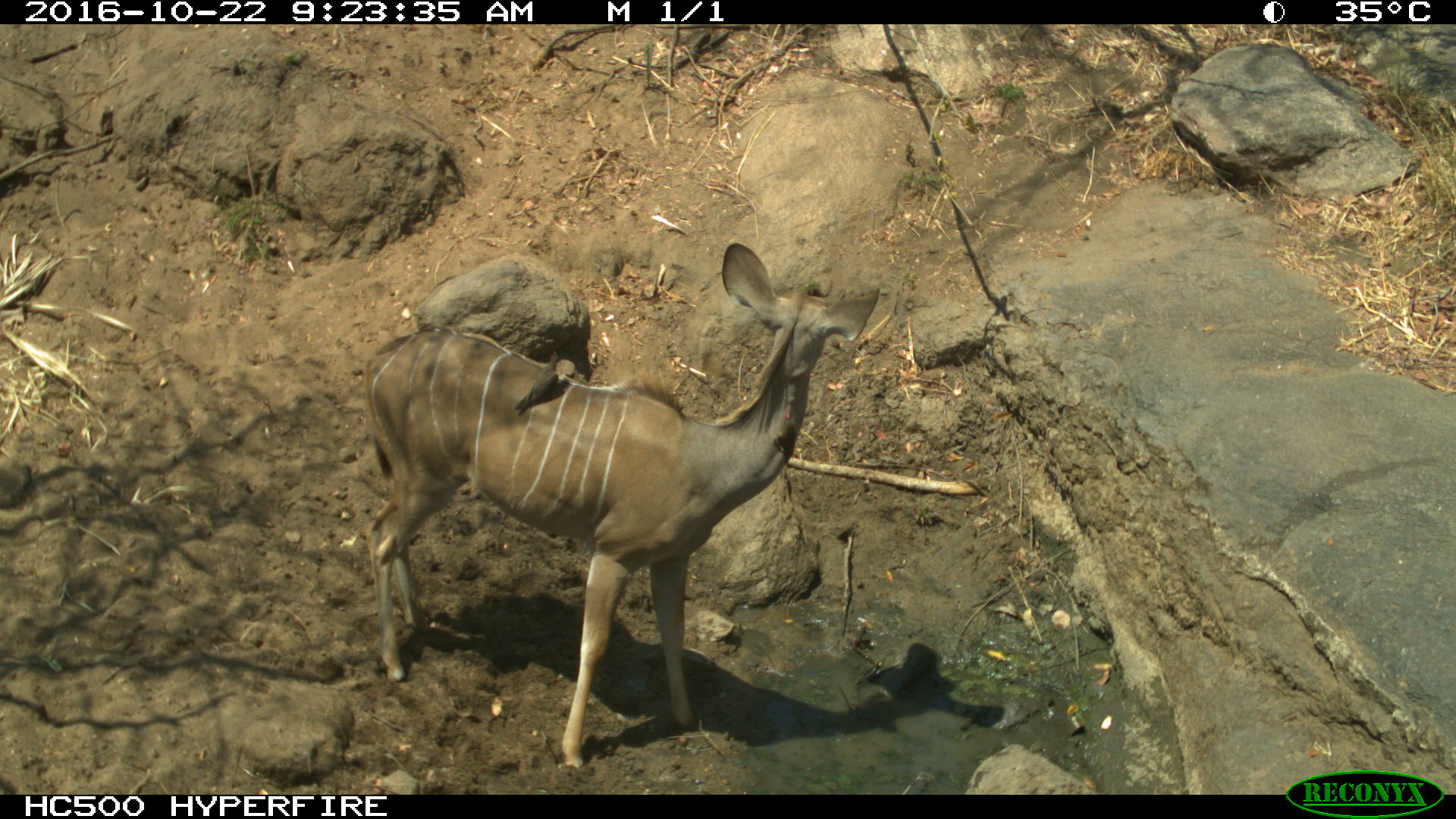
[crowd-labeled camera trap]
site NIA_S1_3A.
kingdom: Animalia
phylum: Chordata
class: Mammalia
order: Artiodactyla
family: Bovidae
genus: Tragelaphus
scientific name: Tragelaphus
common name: kudu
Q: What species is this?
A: Kudu (Tragelaphus).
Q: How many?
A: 1.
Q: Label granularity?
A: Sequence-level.